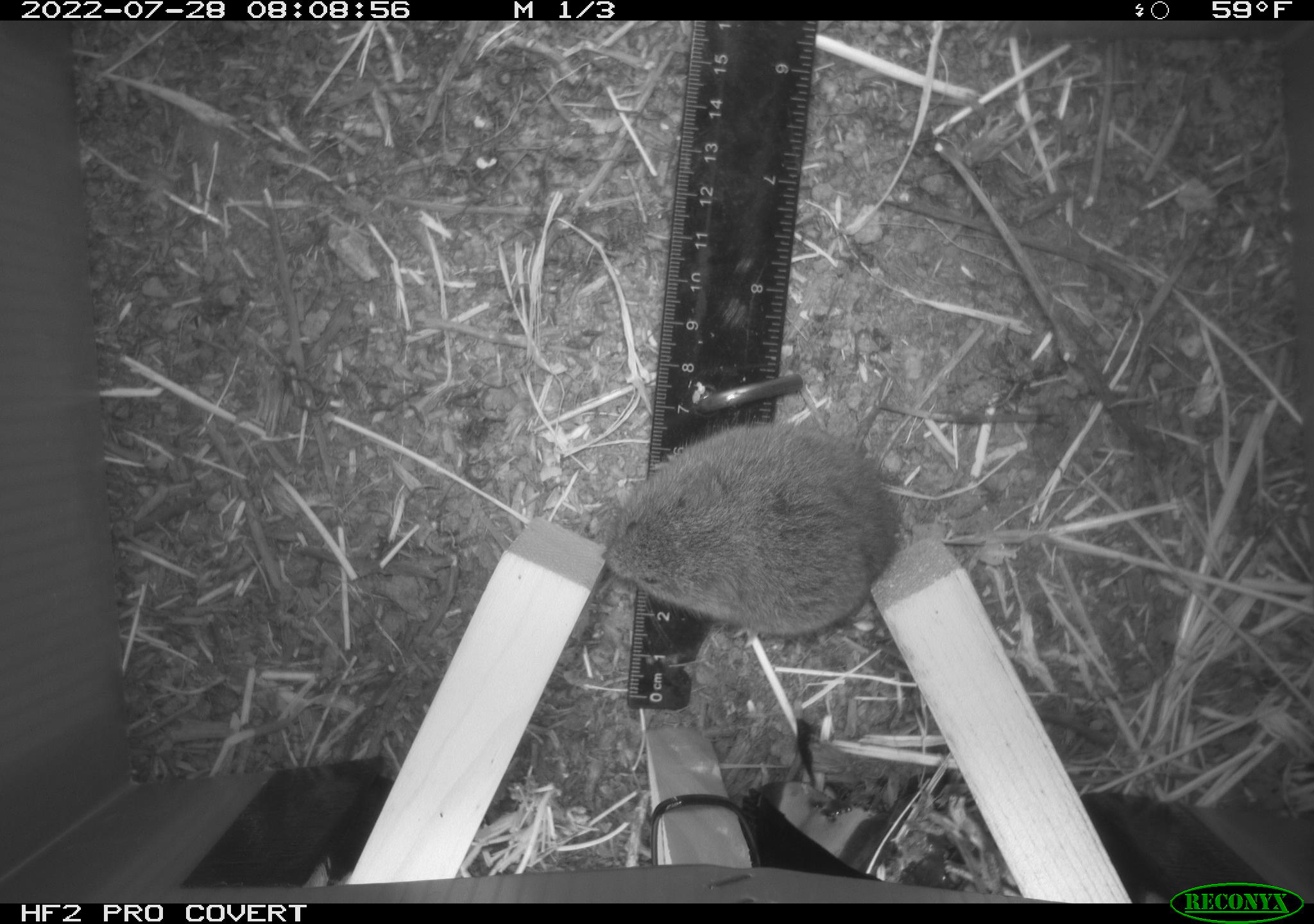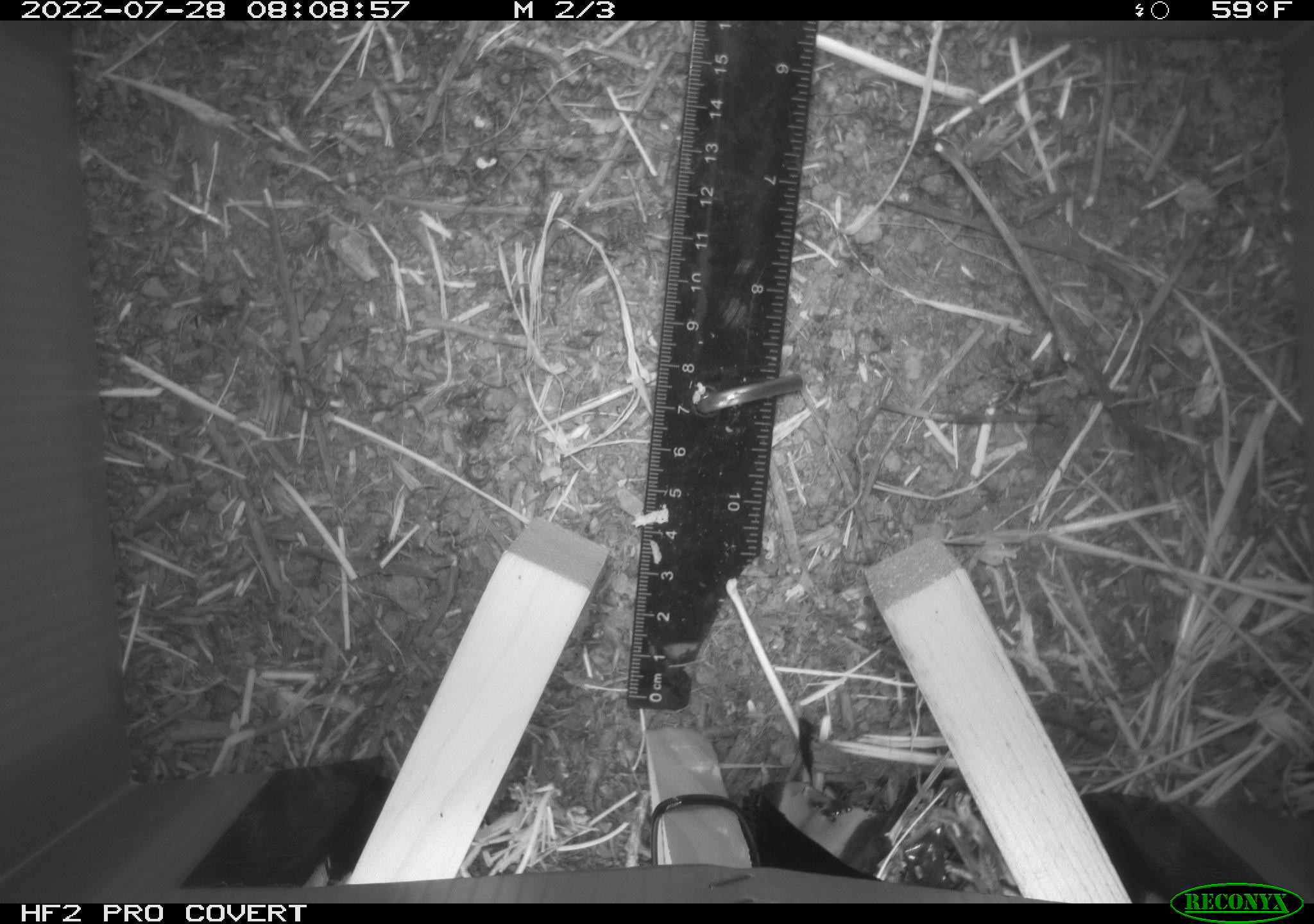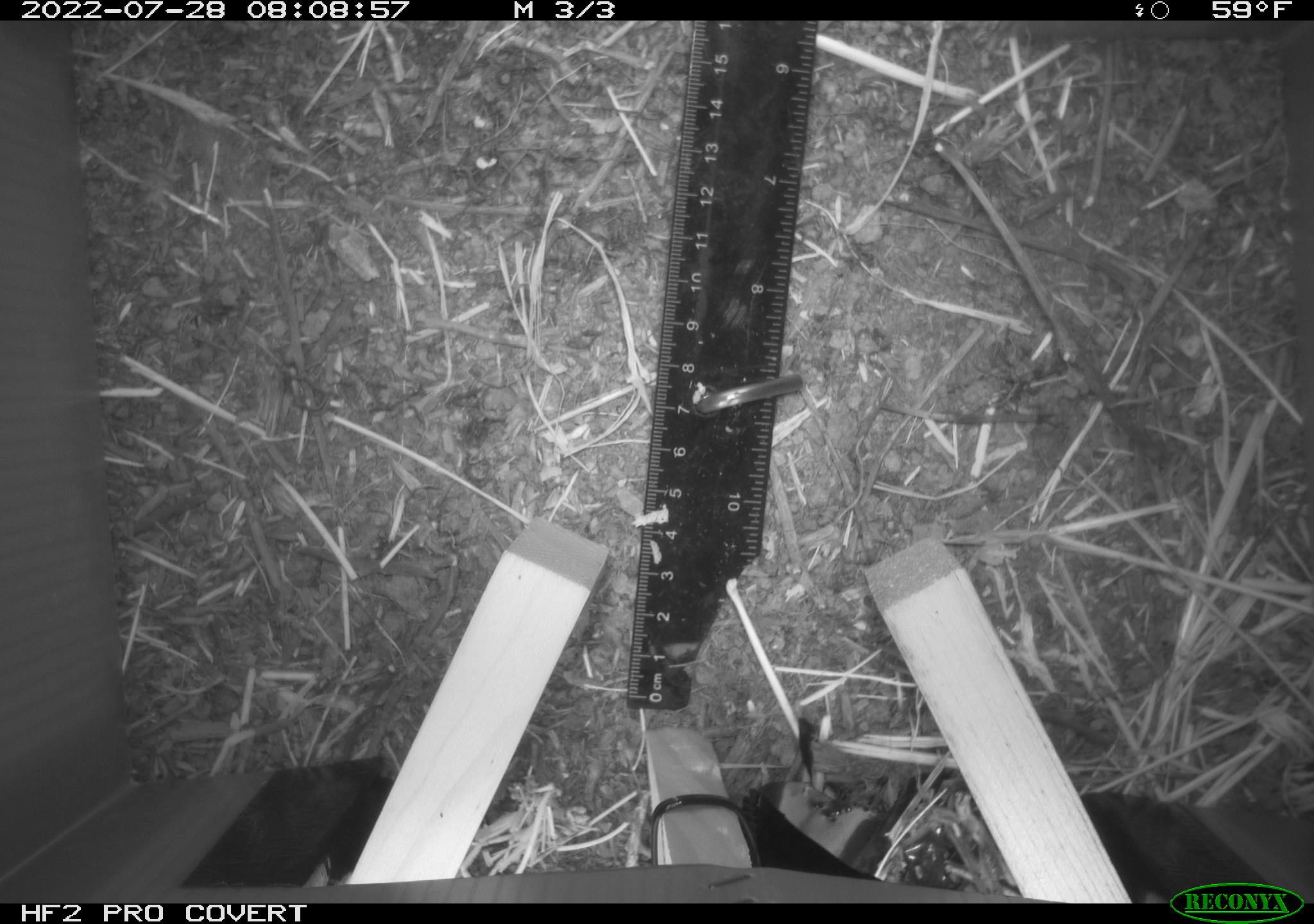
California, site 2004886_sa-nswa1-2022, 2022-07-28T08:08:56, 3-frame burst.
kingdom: Animalia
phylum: Chordata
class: Mammalia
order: Rodentia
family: Cricetidae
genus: Microtus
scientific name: Microtus californicus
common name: california vole